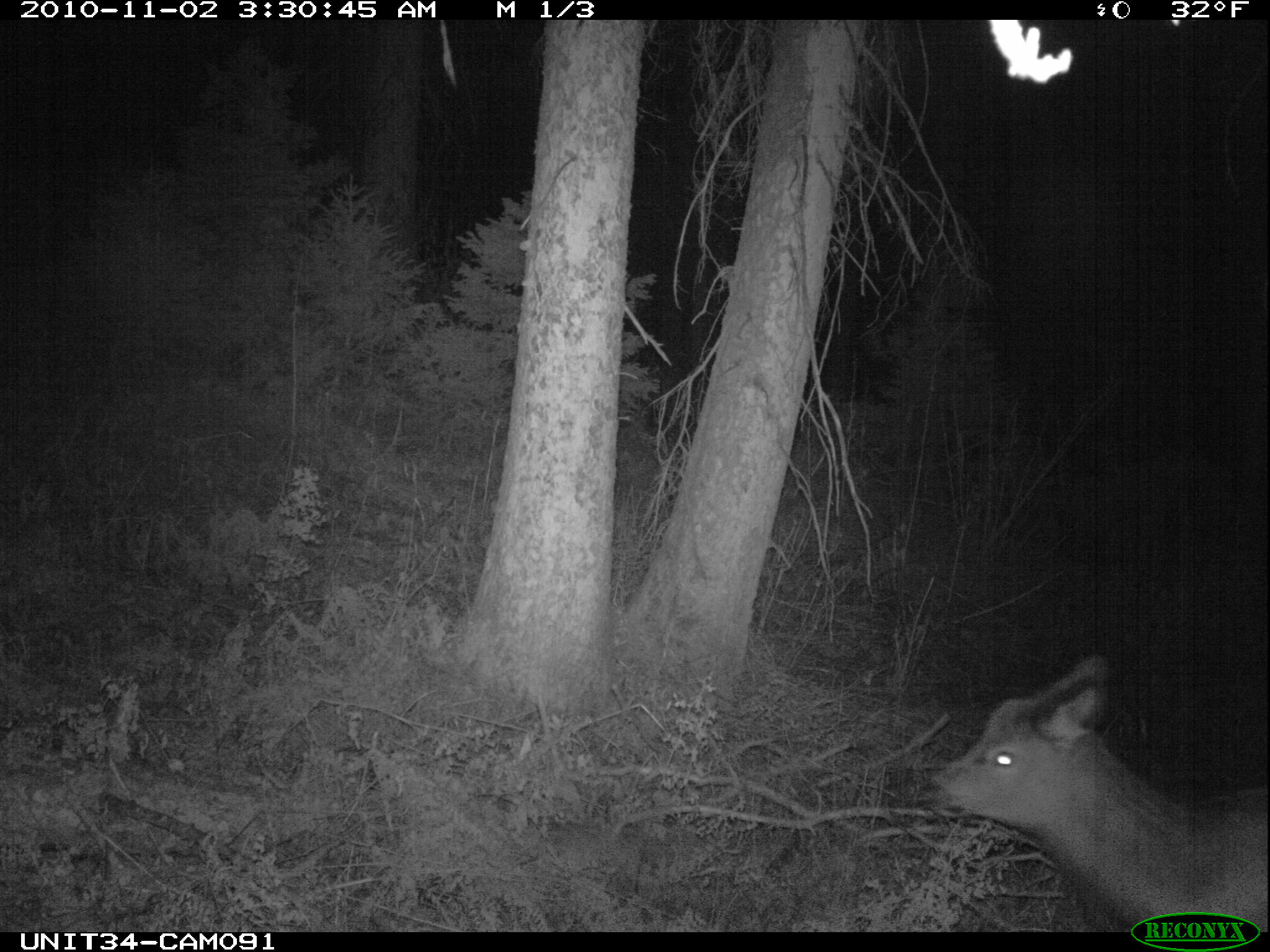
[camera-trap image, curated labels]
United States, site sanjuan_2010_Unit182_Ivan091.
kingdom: Animalia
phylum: Chordata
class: Mammalia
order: Artiodactyla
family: Cervidae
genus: Cervus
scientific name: Cervus elaphus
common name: red deer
Cervus elaphus (red deer).